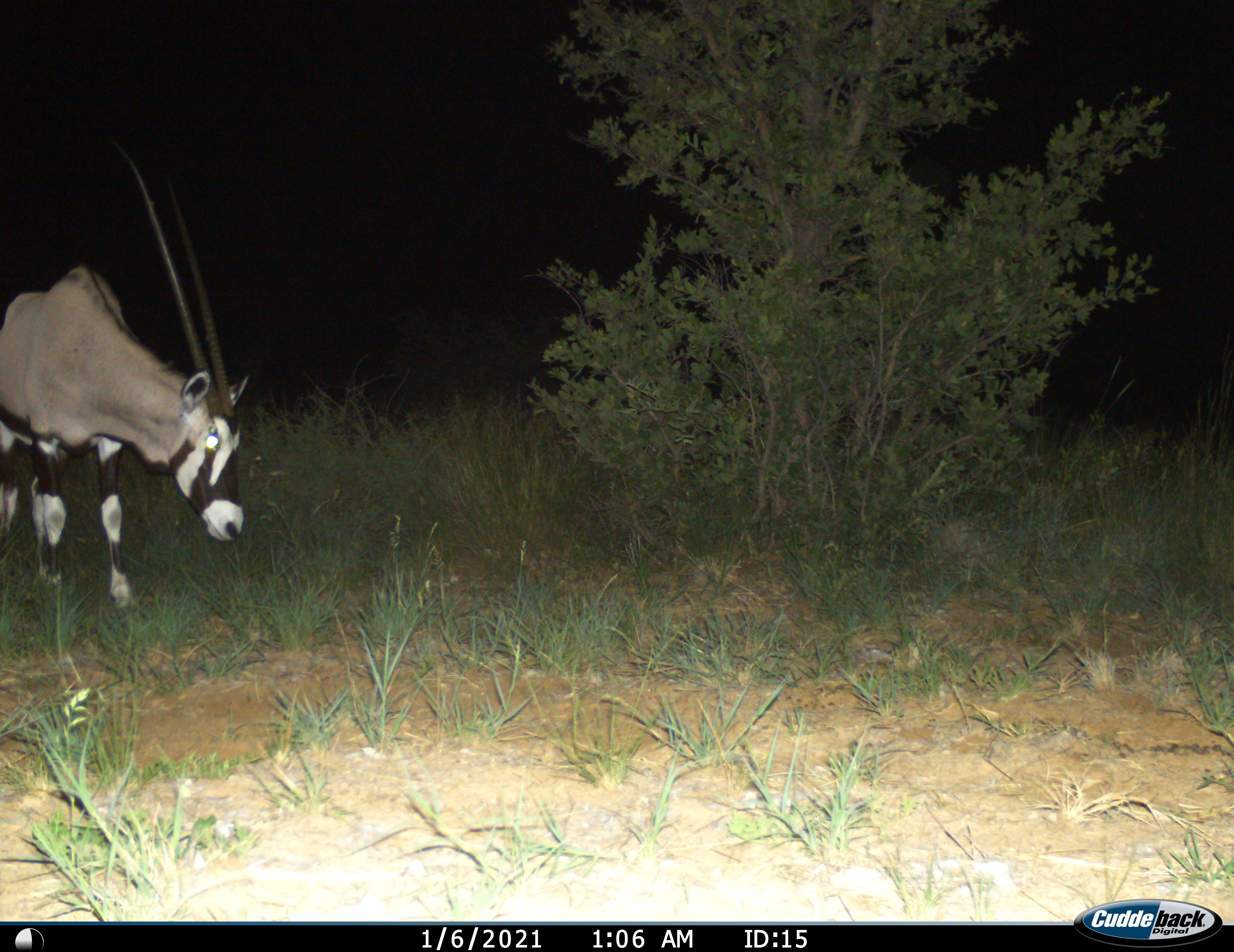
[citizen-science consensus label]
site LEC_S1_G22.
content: unidentified animal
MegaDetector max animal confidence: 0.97